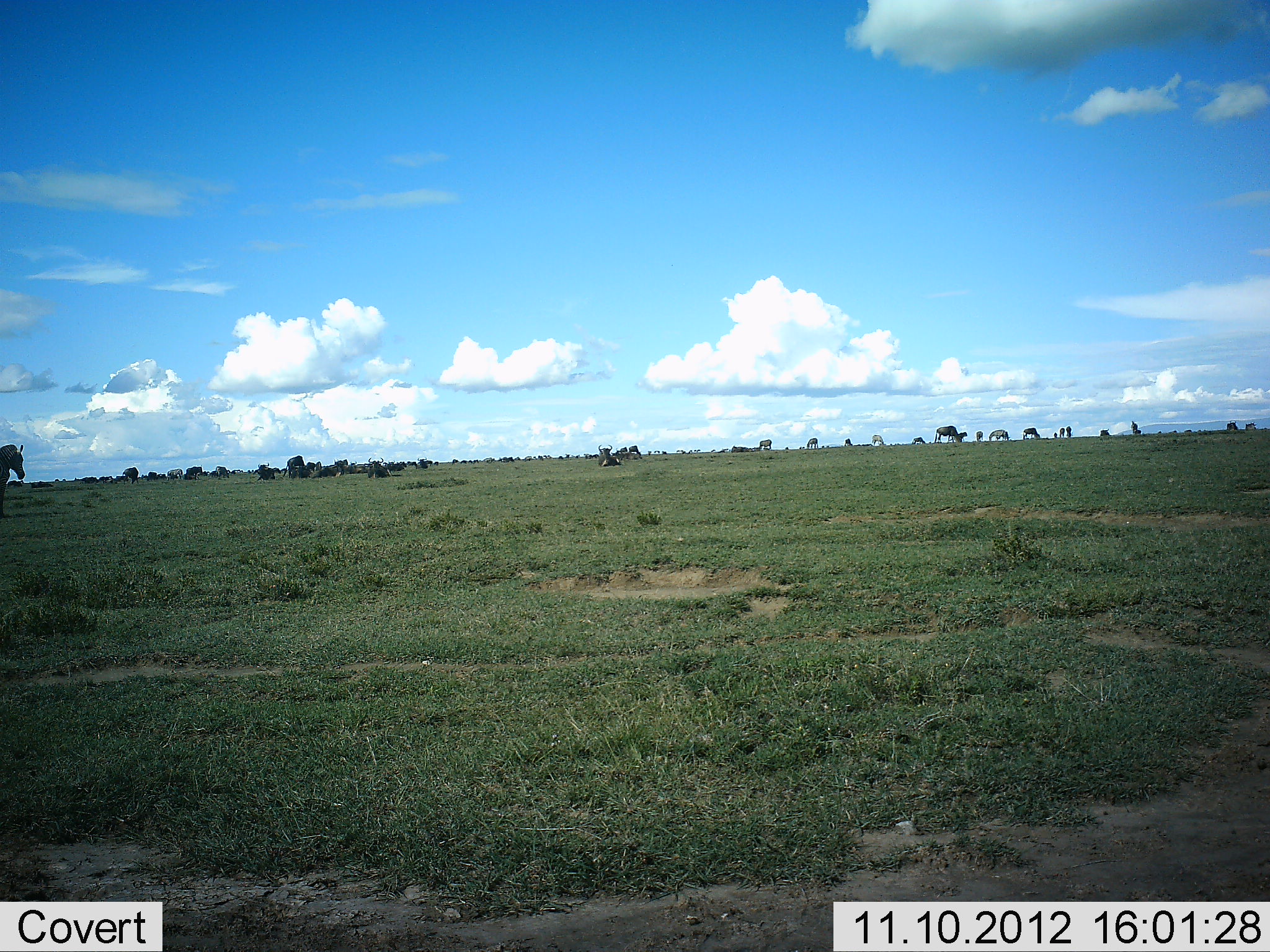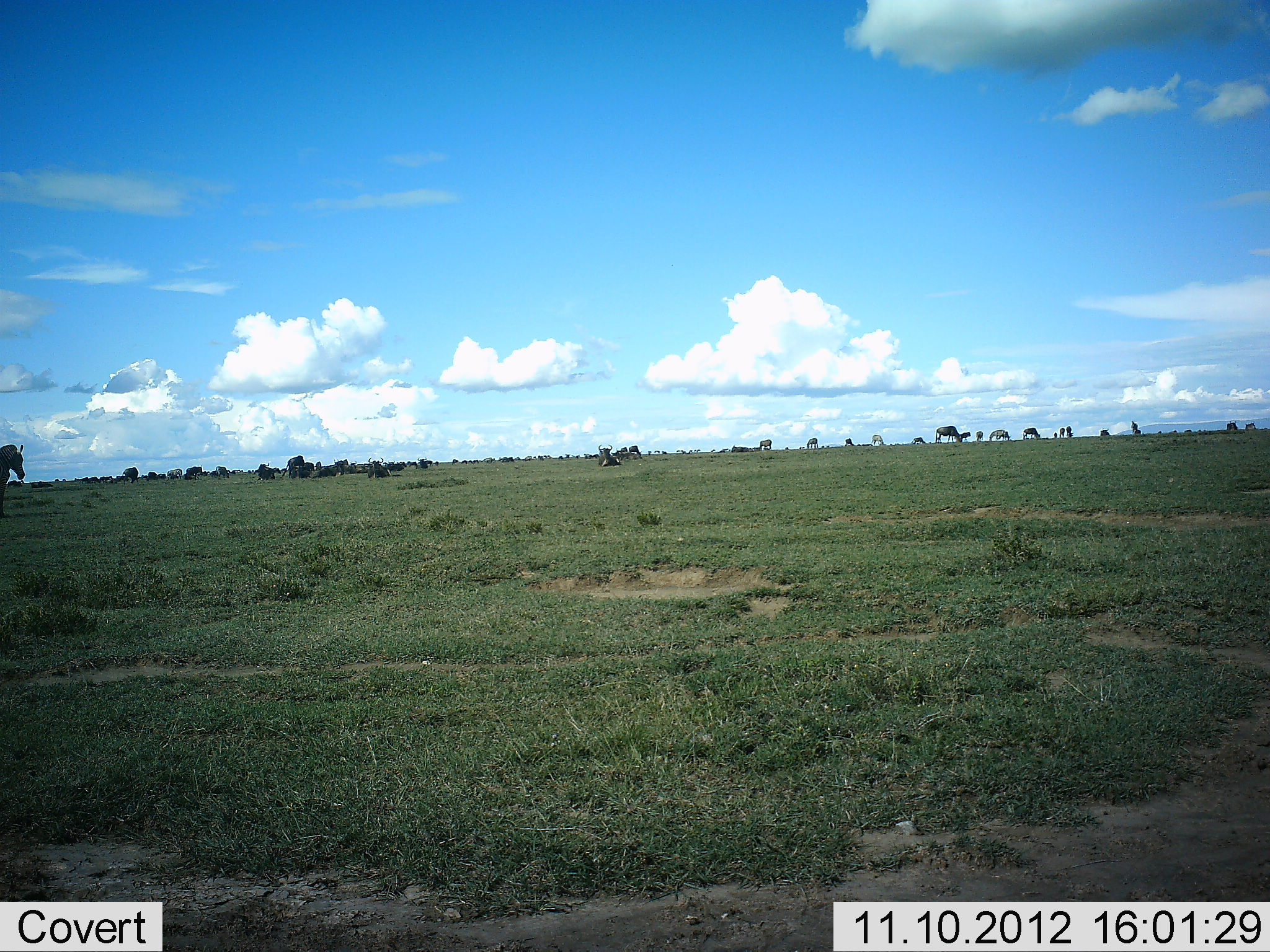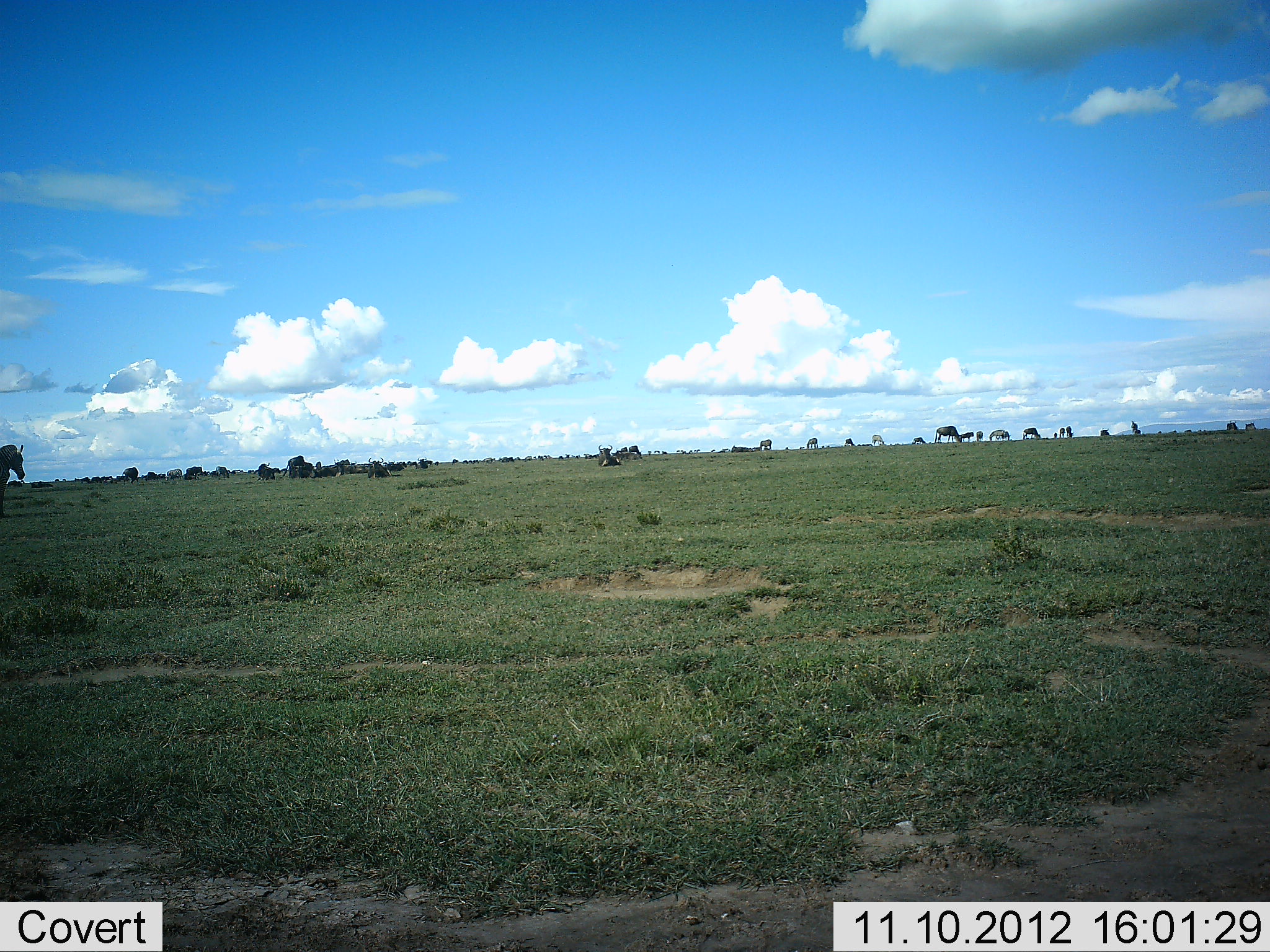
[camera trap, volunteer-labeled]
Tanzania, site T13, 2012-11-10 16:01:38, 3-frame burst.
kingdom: Animalia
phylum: Chordata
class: Mammalia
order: Artiodactyla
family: Bovidae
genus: Connochaetes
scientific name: Connochaetes taurinus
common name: blue wildebeest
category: wildebeest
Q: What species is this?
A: Wildebeest (blue wildebeest) (Connochaetes taurinus).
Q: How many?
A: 11-50.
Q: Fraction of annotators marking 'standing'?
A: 69%.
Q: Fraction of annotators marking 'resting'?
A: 69%.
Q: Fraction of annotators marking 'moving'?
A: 38%.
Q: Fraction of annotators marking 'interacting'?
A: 0%.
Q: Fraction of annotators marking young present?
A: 0%.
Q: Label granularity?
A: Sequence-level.